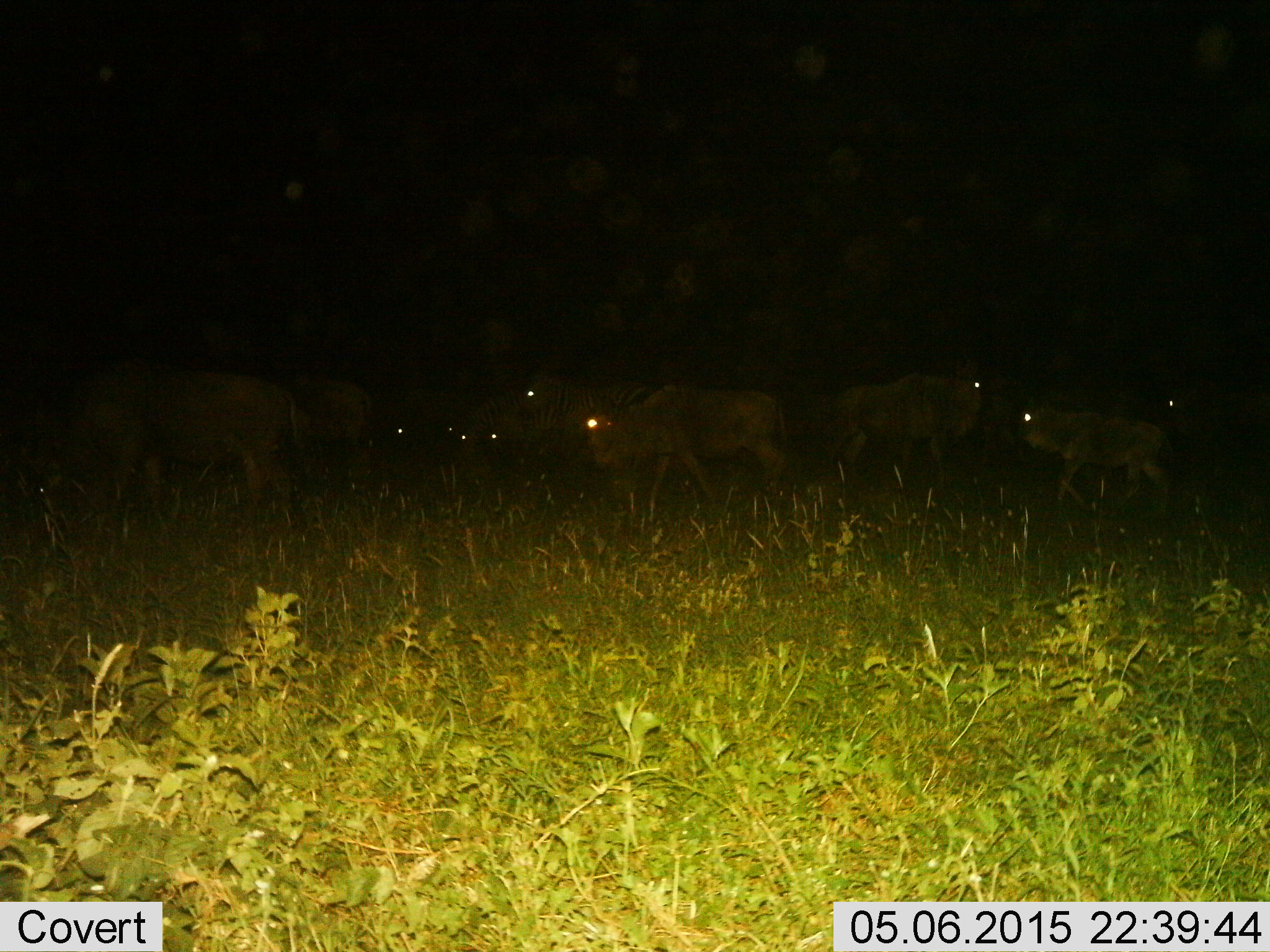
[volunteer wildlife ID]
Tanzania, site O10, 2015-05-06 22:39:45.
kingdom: Animalia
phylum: Chordata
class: Mammalia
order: Artiodactyla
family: Bovidae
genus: Connochaetes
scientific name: Connochaetes taurinus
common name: blue wildebeest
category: wildebeest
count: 8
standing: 64%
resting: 0%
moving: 73%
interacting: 0%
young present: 27%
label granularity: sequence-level